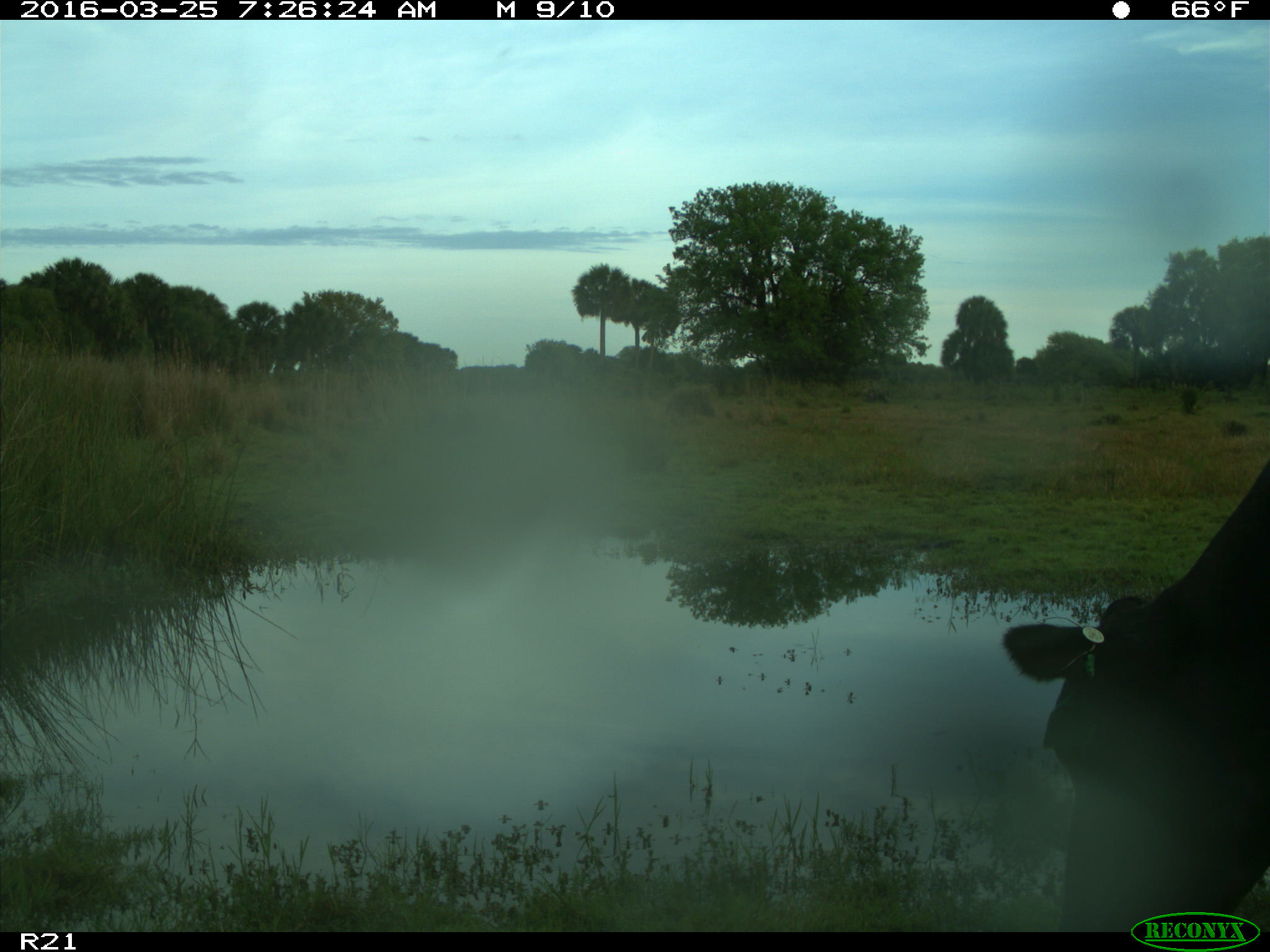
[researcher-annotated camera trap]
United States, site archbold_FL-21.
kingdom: Animalia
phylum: Chordata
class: Mammalia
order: Artiodactyla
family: Bovidae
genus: Bos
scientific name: Bos taurus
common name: domestic cow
Bos taurus (domestic cow).